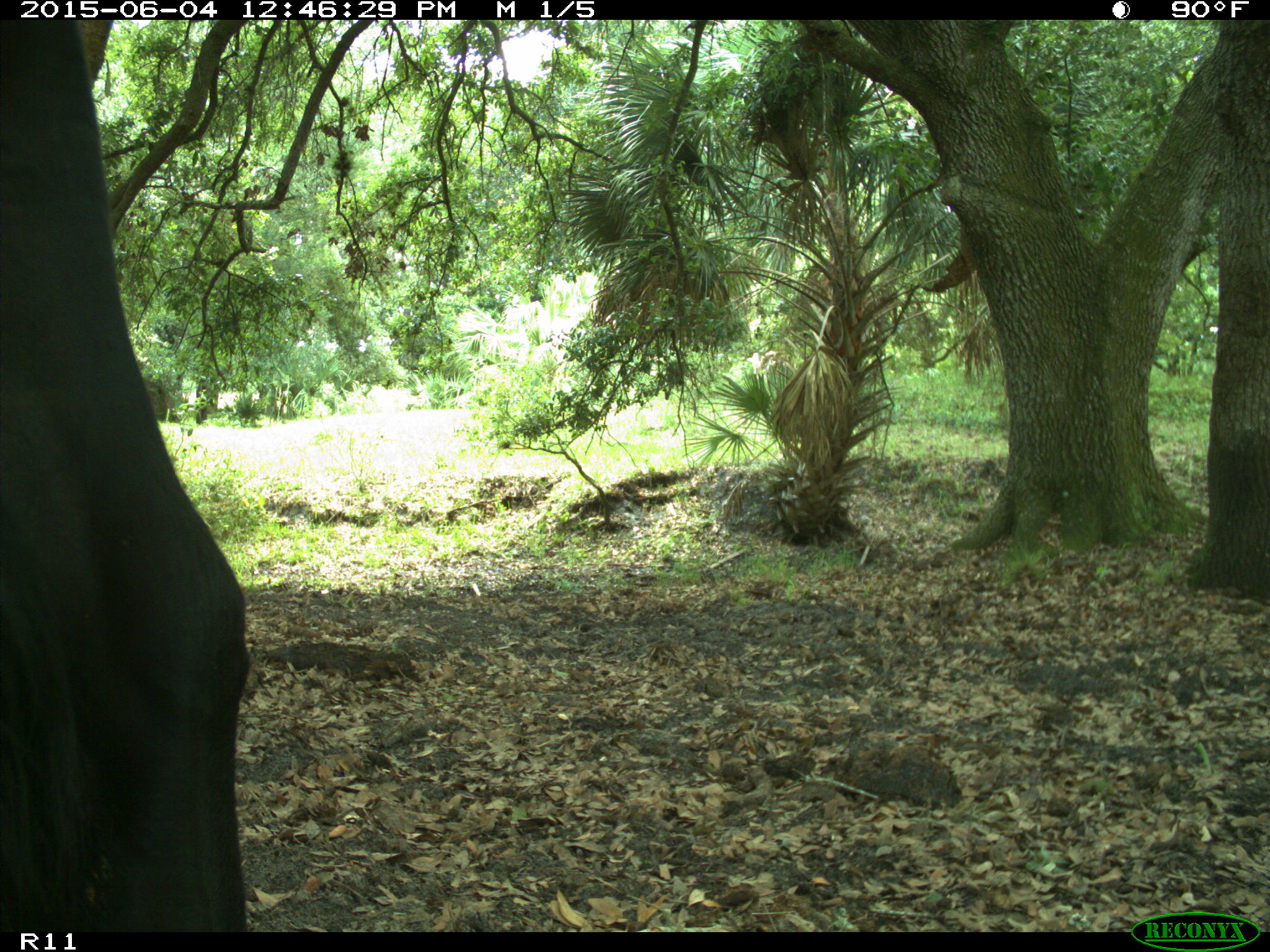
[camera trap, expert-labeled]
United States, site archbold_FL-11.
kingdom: Animalia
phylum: Chordata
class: Mammalia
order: Artiodactyla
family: Bovidae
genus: Bos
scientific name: Bos taurus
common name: domestic cow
Bos taurus (domestic cow).